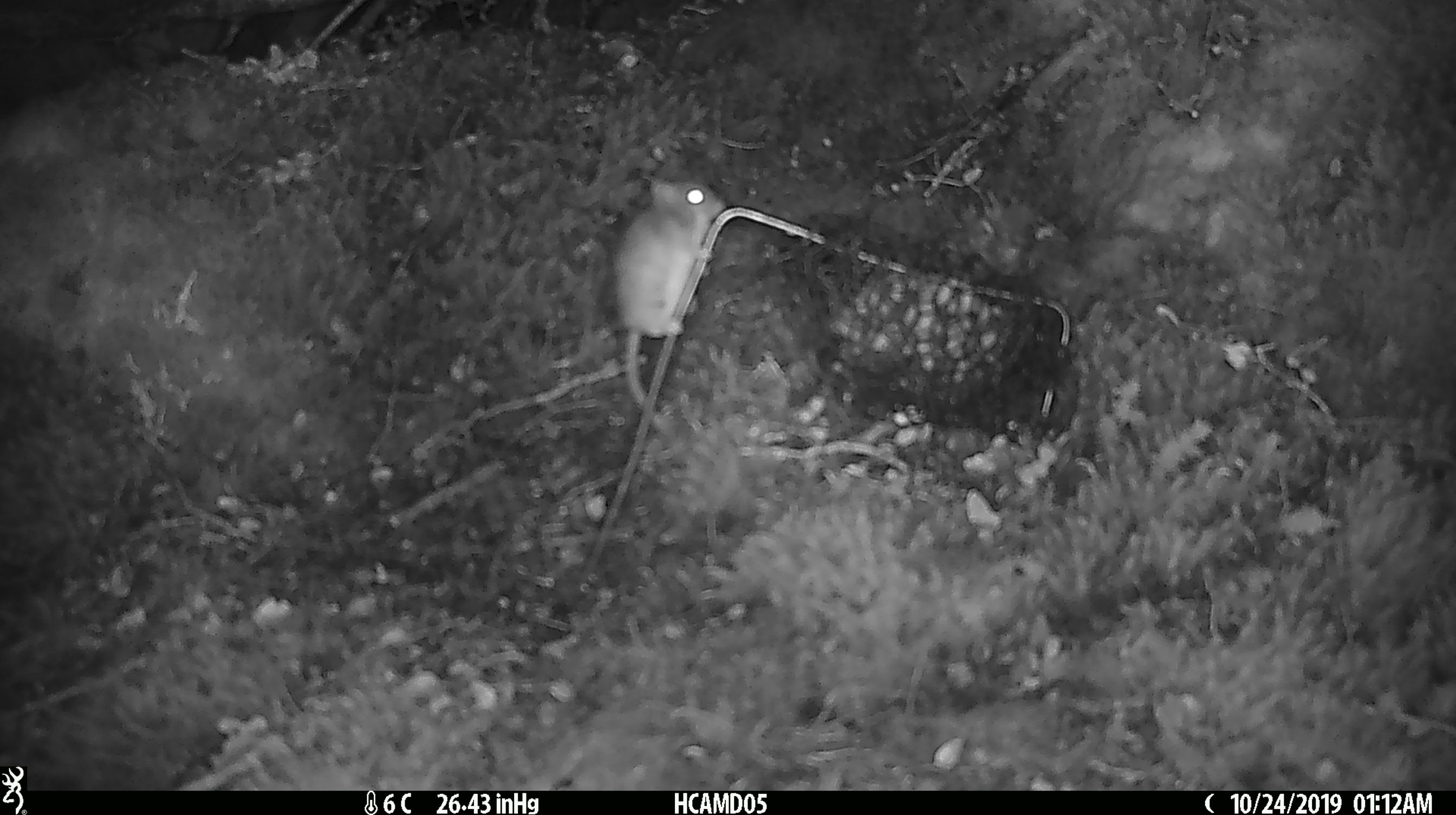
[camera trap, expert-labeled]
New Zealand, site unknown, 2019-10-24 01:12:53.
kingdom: Animalia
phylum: Chordata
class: Mammalia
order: Rodentia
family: Muridae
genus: Mus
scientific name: Mus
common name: mouse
Mouse (Mus).